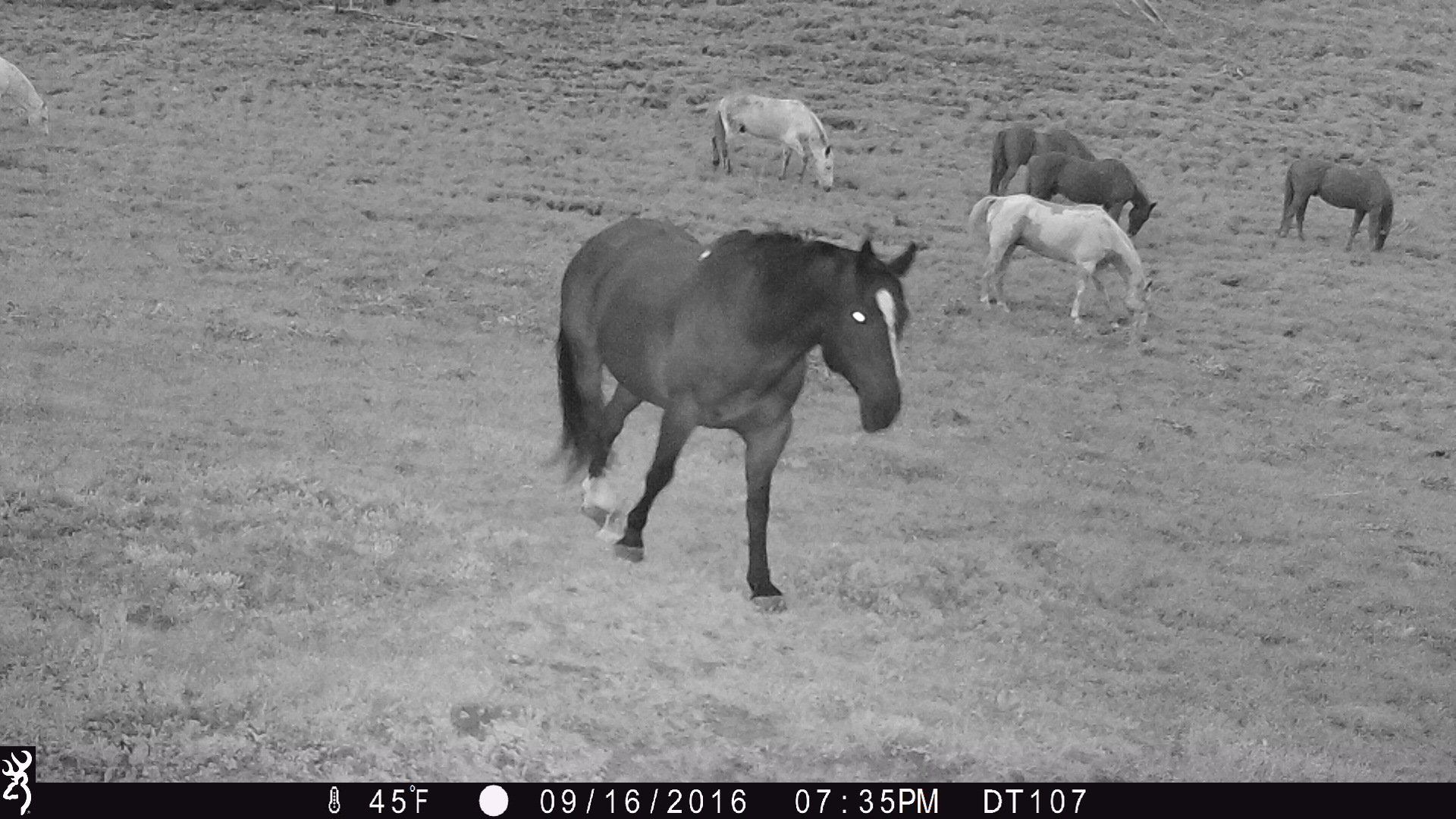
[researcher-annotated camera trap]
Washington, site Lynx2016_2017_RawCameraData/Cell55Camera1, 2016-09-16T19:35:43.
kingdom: Animalia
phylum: Chordata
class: Mammalia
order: Perissodactyla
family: Equidae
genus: Equus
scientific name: Equus caballus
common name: domestic horse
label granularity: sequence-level